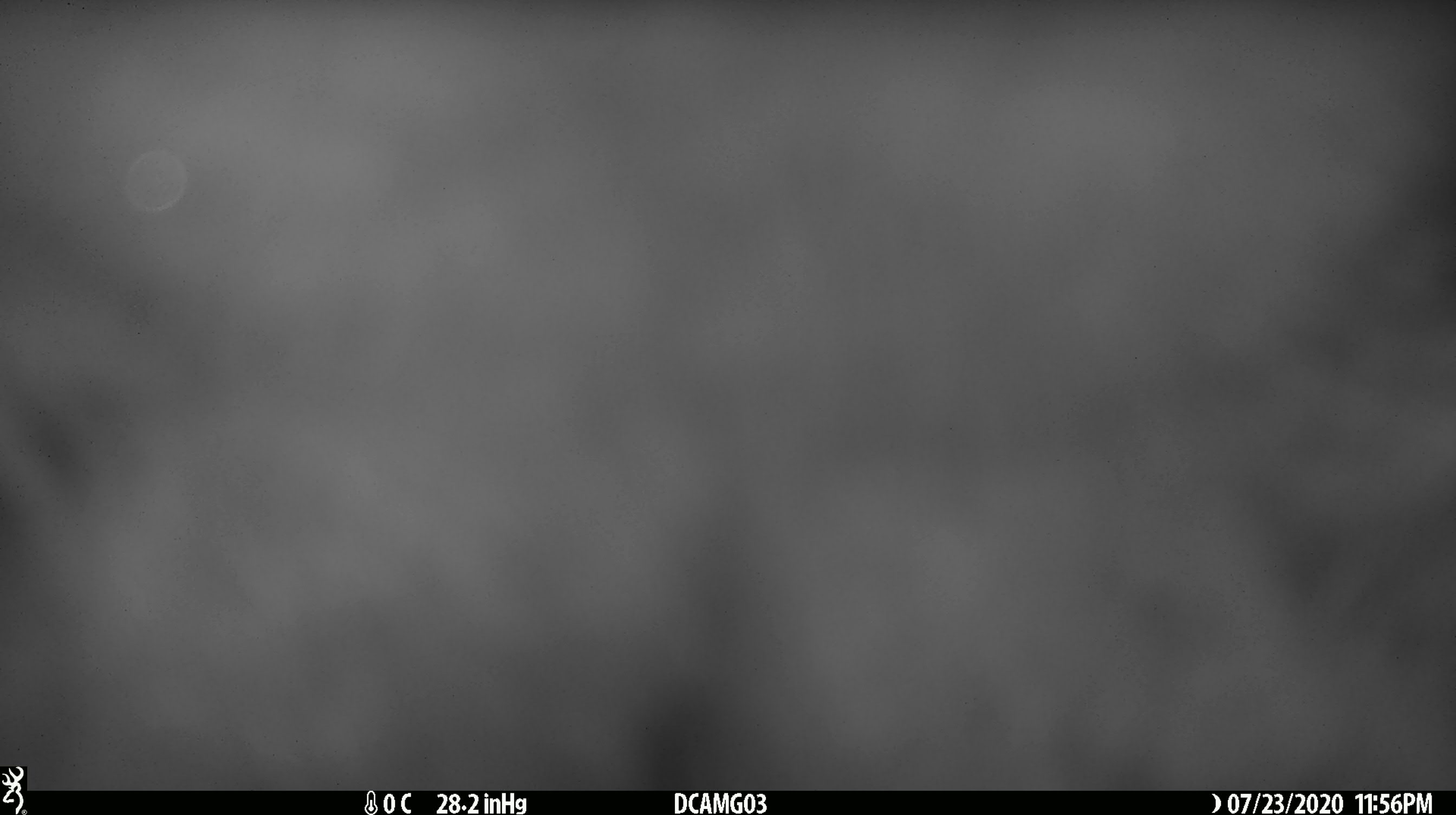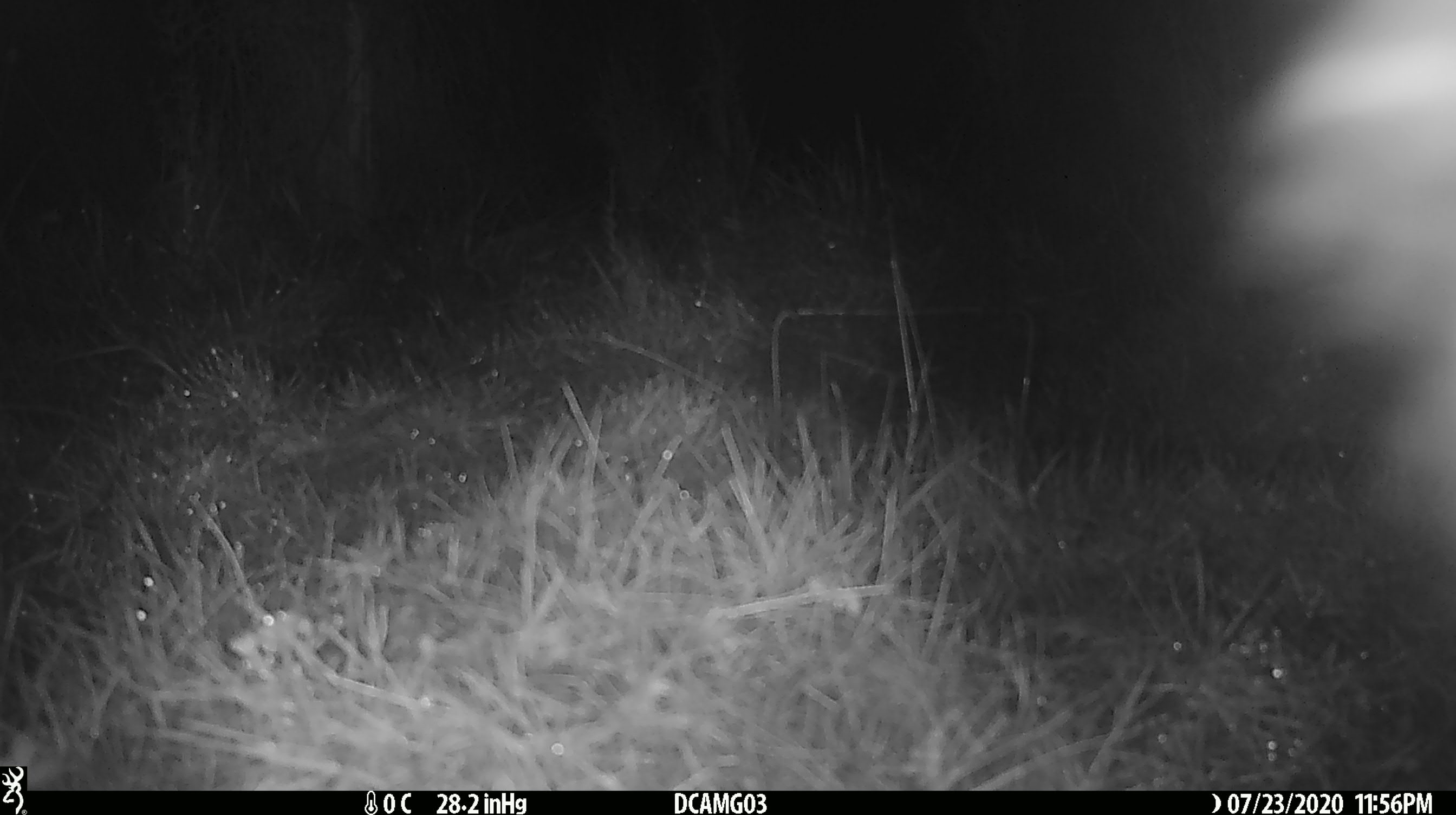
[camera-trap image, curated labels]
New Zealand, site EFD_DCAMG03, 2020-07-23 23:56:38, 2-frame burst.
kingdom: Animalia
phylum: Chordata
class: Mammalia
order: Diprotodontia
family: Phalangeridae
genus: Trichosurus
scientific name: Trichosurus vulpecula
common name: common brushtail possum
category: possum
Possum (common brushtail possum) (Trichosurus vulpecula).